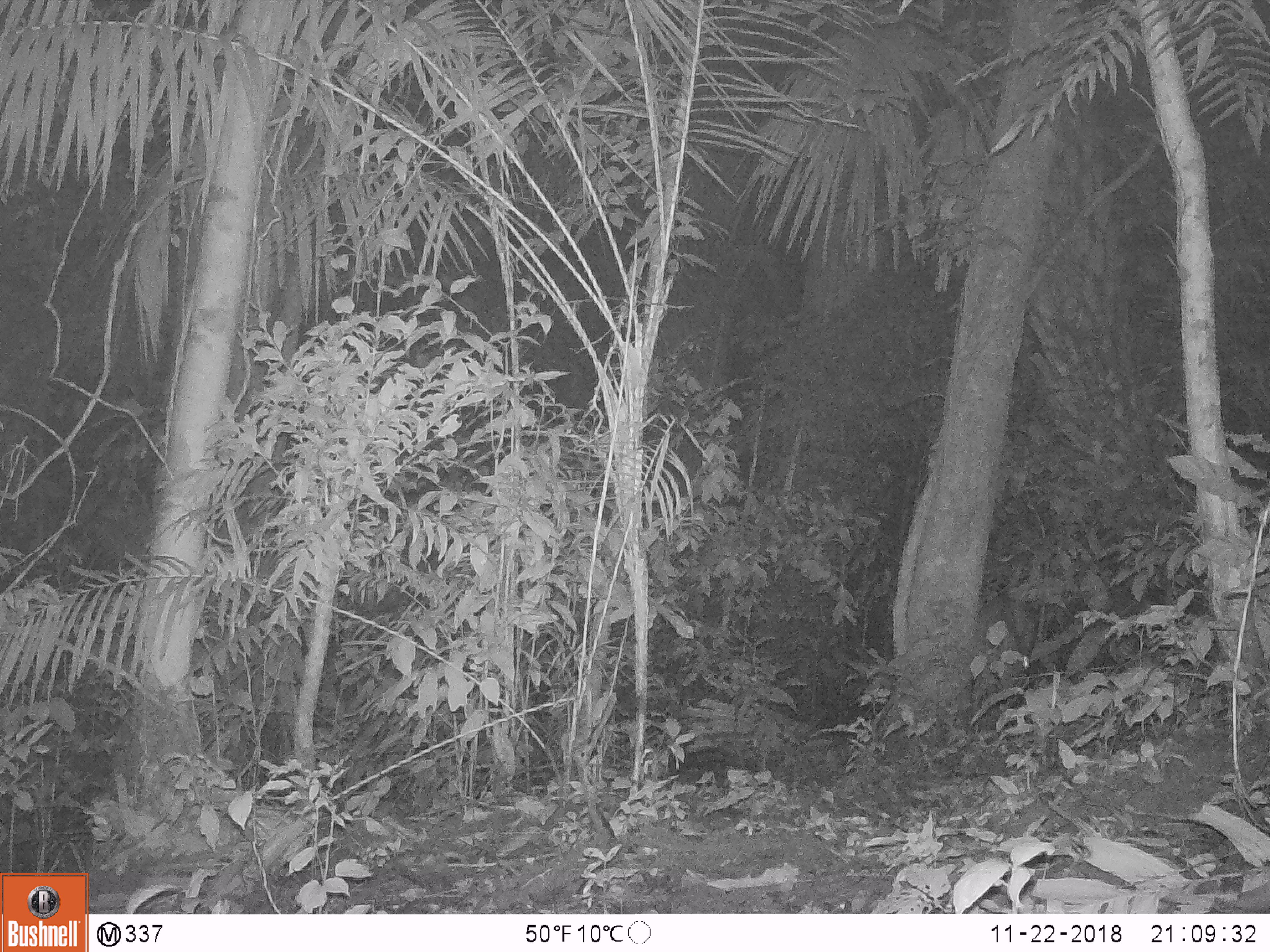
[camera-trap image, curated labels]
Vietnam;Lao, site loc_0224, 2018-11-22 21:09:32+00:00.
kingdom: Animalia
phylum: Chordata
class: Mammalia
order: Artiodactyla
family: Cervidae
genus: Muntiacus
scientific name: Muntiacus vuquangensis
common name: large-antlered muntjac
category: large antlered muntjac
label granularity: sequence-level